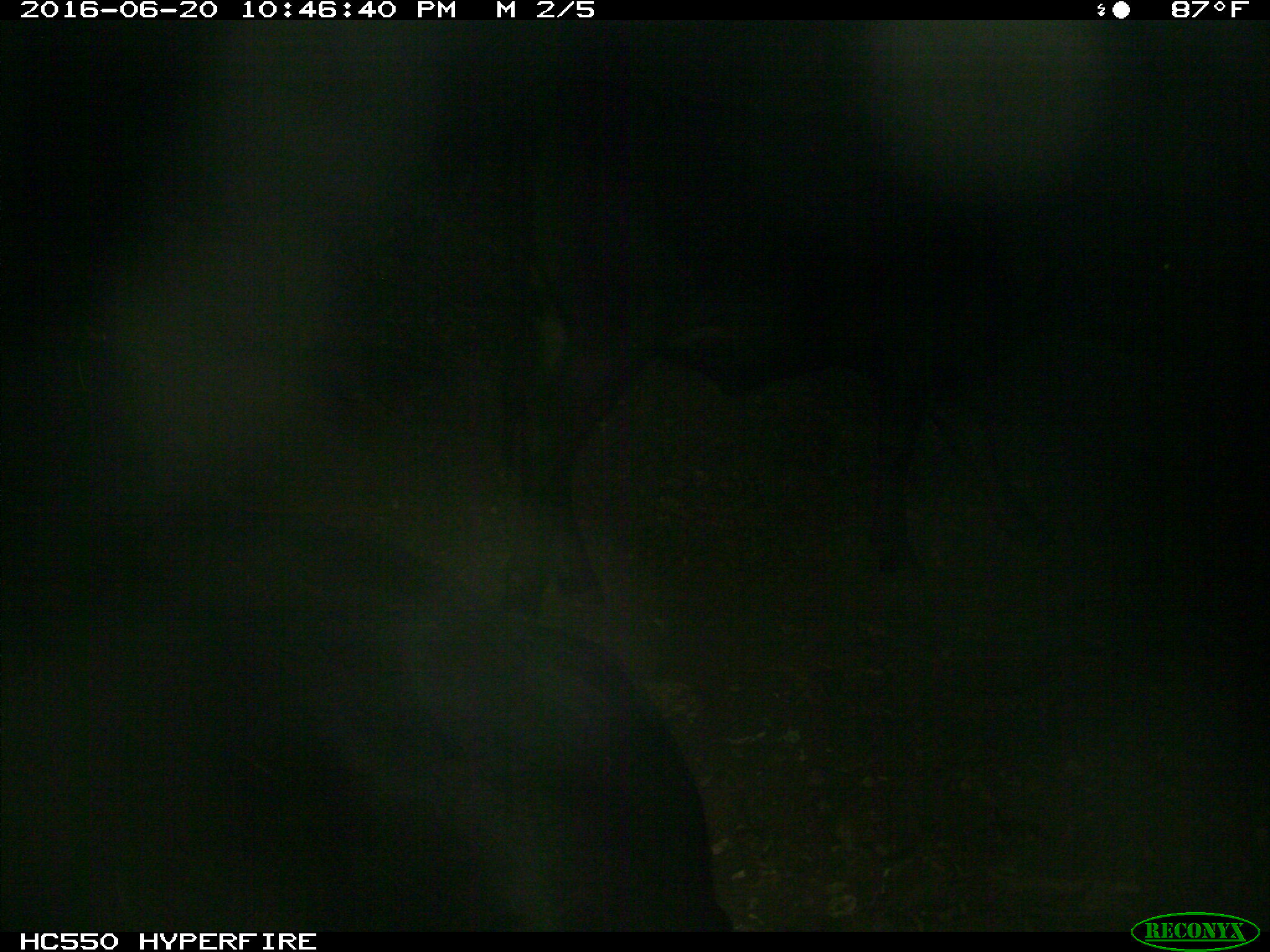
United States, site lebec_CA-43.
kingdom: Animalia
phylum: Chordata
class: Mammalia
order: Artiodactyla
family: Bovidae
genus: Bos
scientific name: Bos taurus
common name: domestic cow